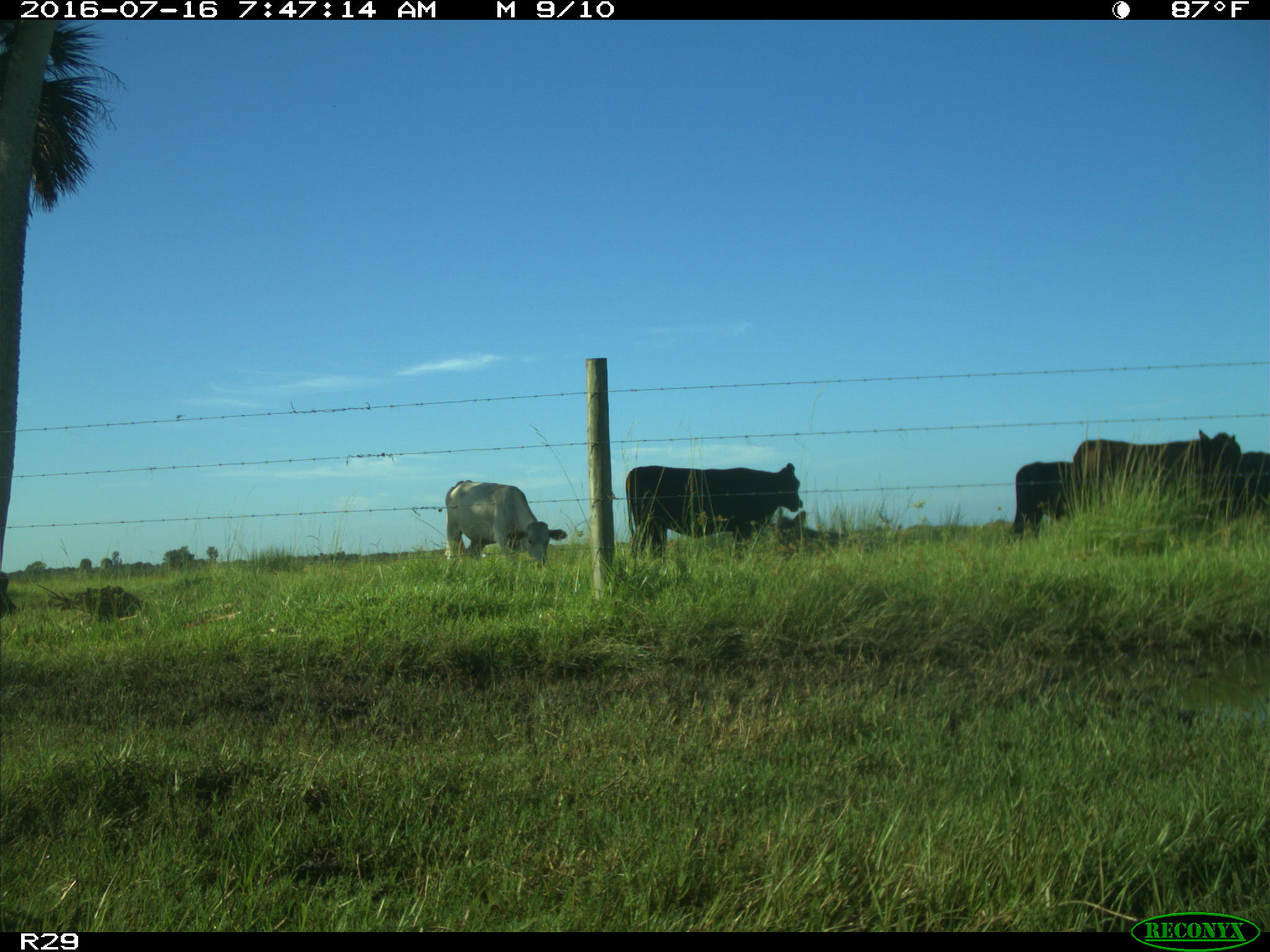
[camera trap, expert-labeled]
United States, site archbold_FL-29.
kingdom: Animalia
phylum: Chordata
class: Mammalia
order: Artiodactyla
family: Bovidae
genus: Bos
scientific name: Bos taurus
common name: domestic cow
Bos taurus (domestic cow).